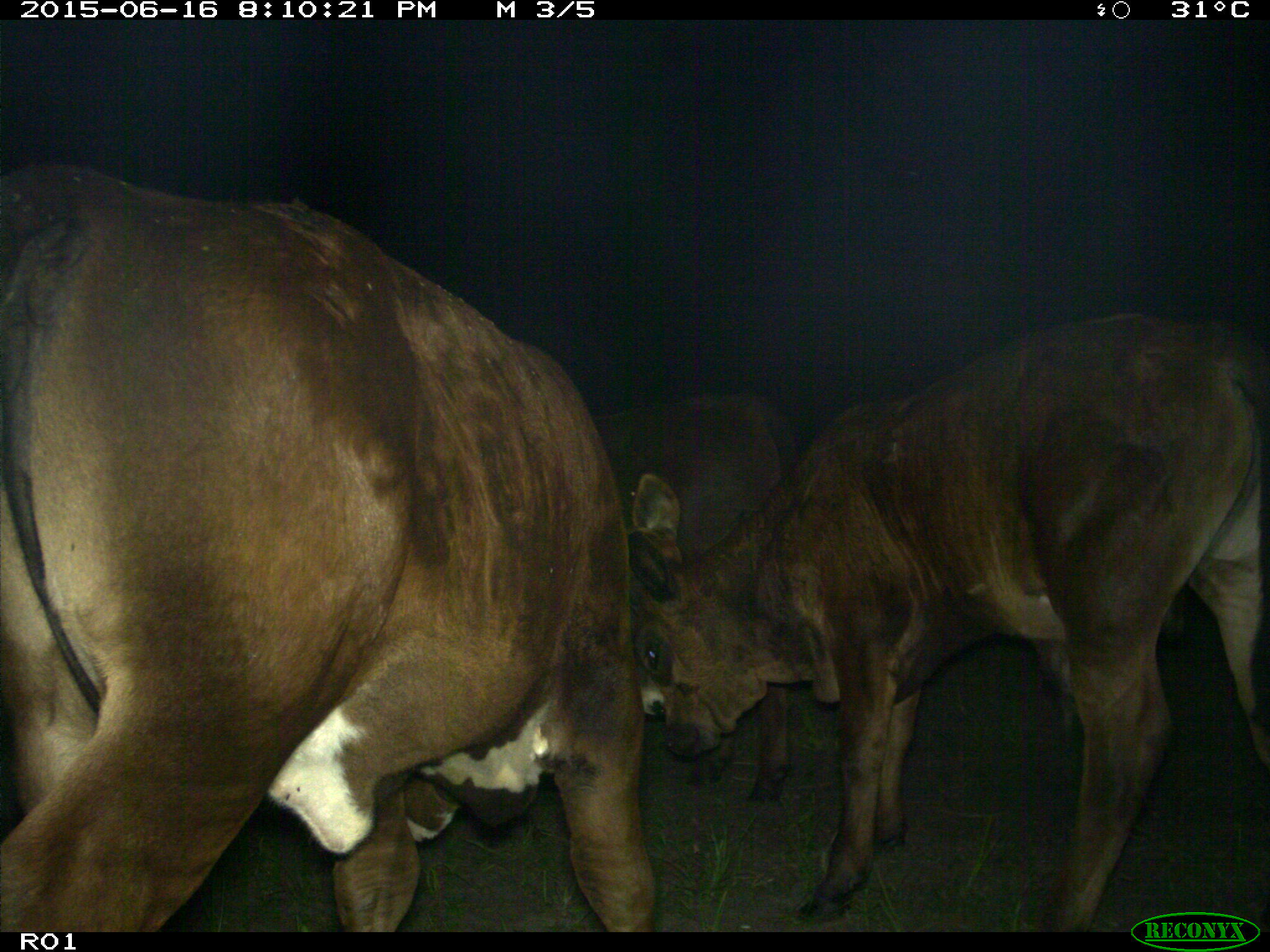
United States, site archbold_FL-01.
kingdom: Animalia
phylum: Chordata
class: Mammalia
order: Artiodactyla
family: Bovidae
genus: Bos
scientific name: Bos taurus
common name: domestic cow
Bos taurus (domestic cow).